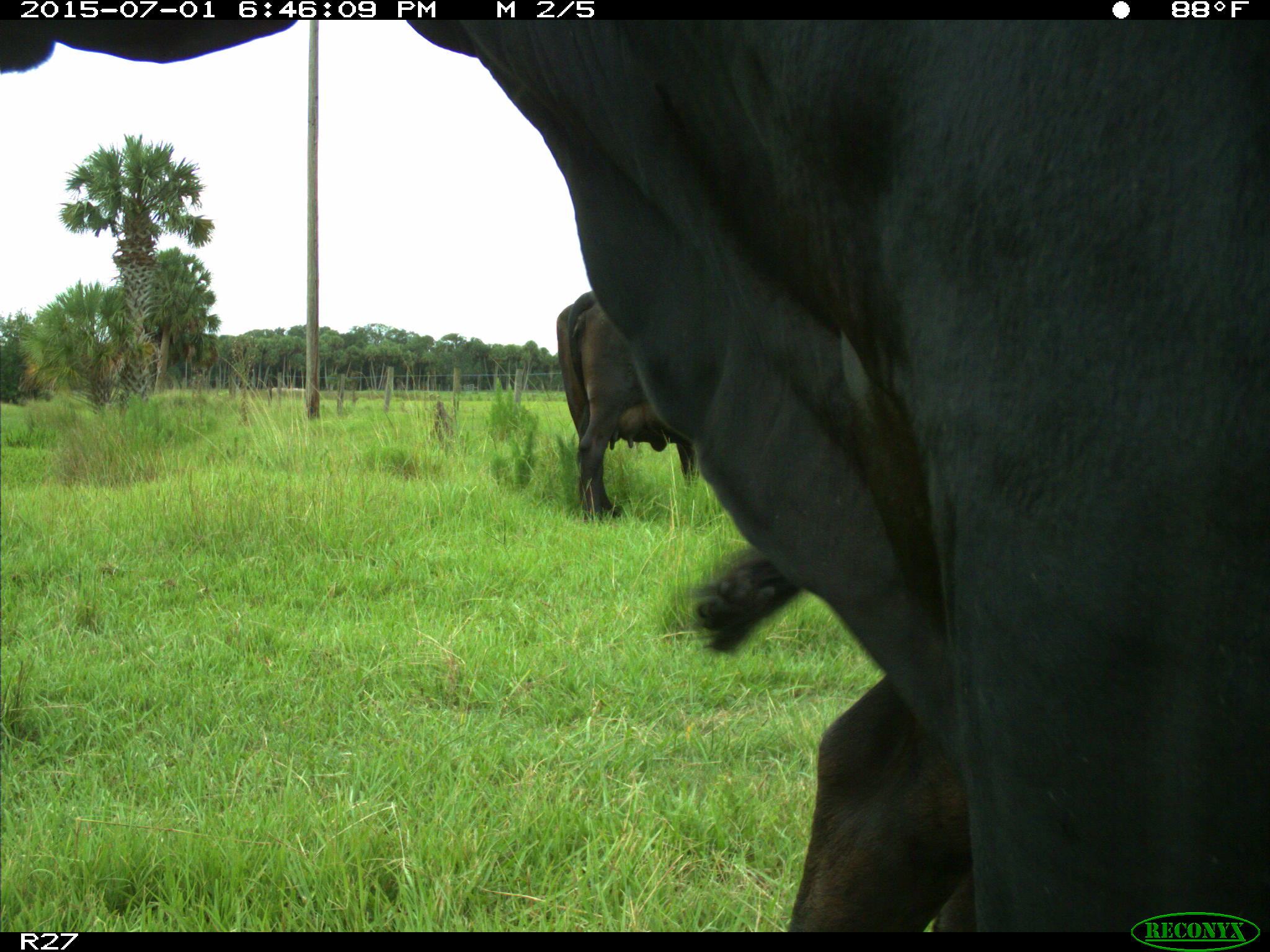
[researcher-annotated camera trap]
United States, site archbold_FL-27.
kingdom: Animalia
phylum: Chordata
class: Mammalia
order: Artiodactyla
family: Bovidae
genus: Bos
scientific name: Bos taurus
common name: domestic cow